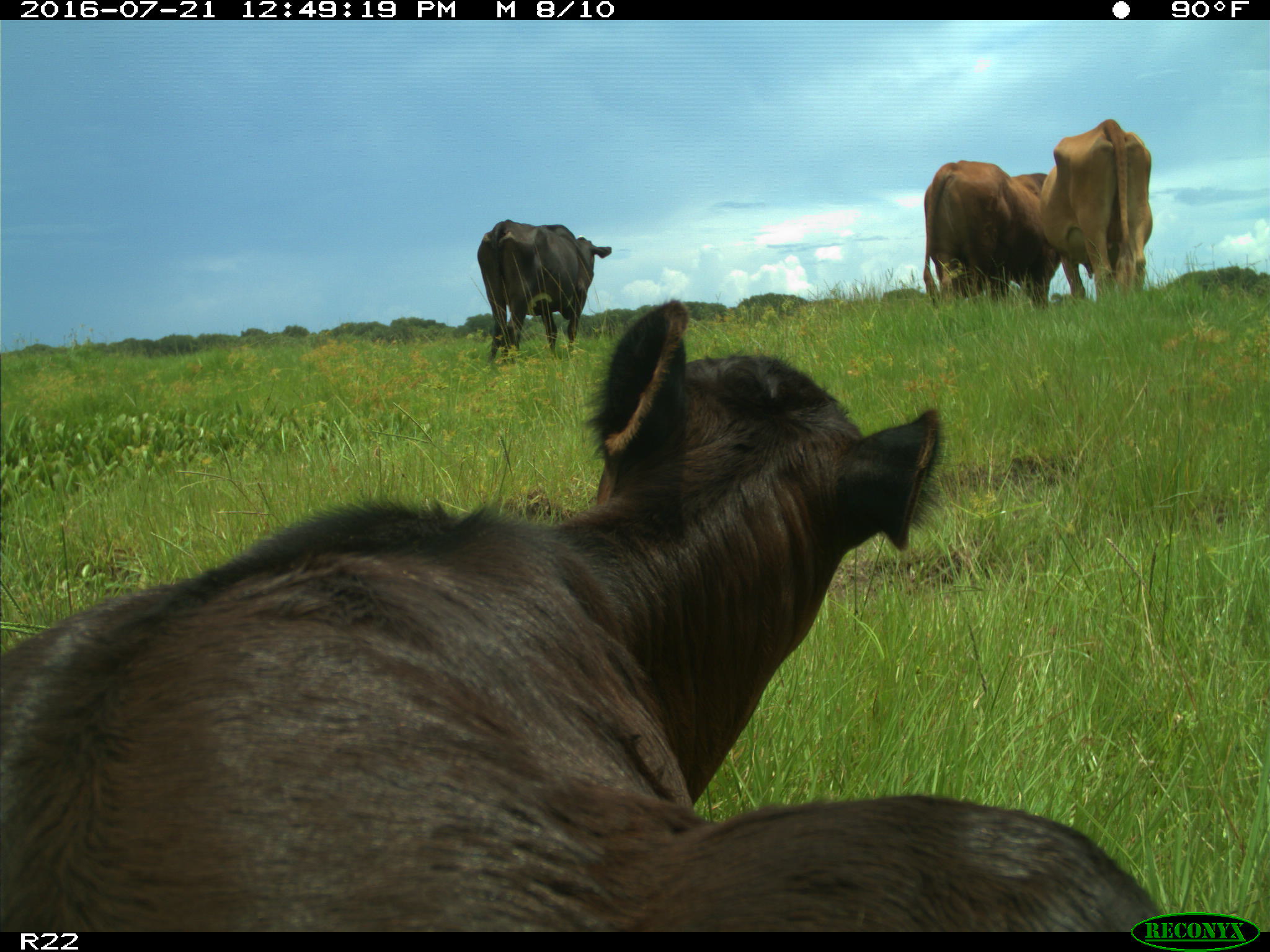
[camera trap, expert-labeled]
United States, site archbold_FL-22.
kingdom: Animalia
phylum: Chordata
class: Mammalia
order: Artiodactyla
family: Bovidae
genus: Bos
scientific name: Bos taurus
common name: domestic cow